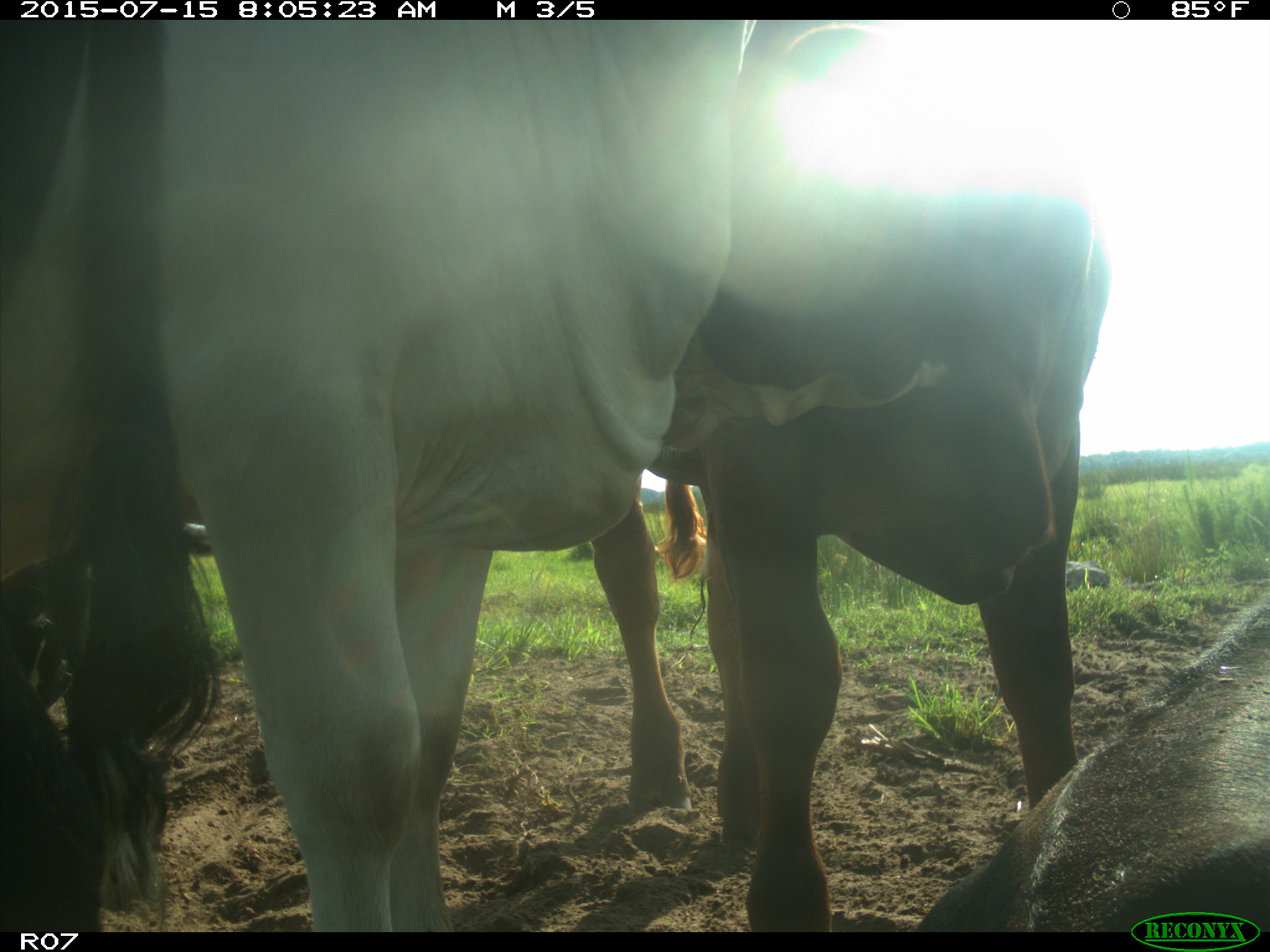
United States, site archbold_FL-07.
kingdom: Animalia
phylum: Chordata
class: Mammalia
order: Artiodactyla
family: Bovidae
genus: Bos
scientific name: Bos taurus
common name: domestic cow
Bos taurus (domestic cow).